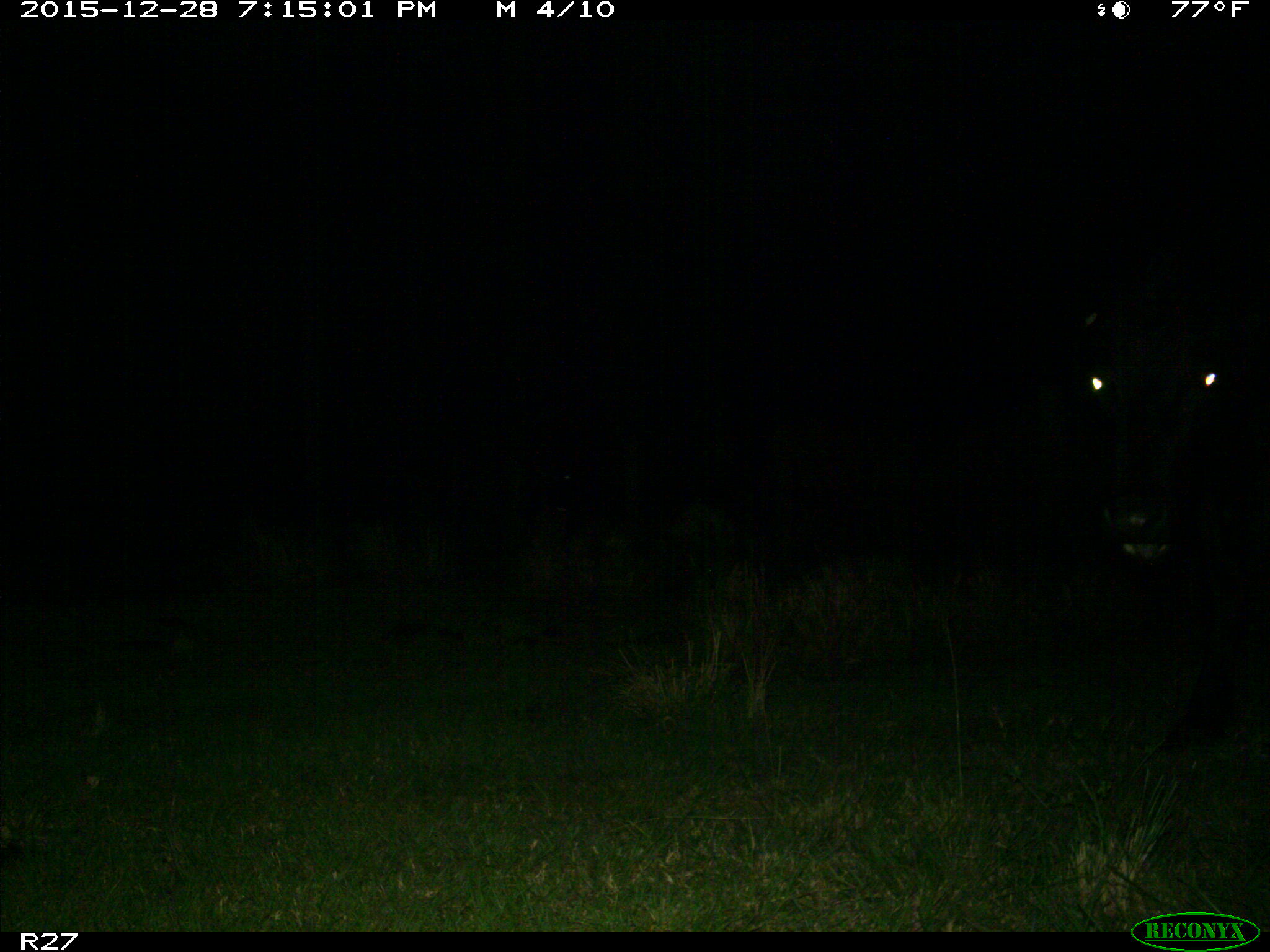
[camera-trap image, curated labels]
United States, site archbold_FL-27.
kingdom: Animalia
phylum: Chordata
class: Mammalia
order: Artiodactyla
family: Bovidae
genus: Bos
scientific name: Bos taurus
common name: domestic cow